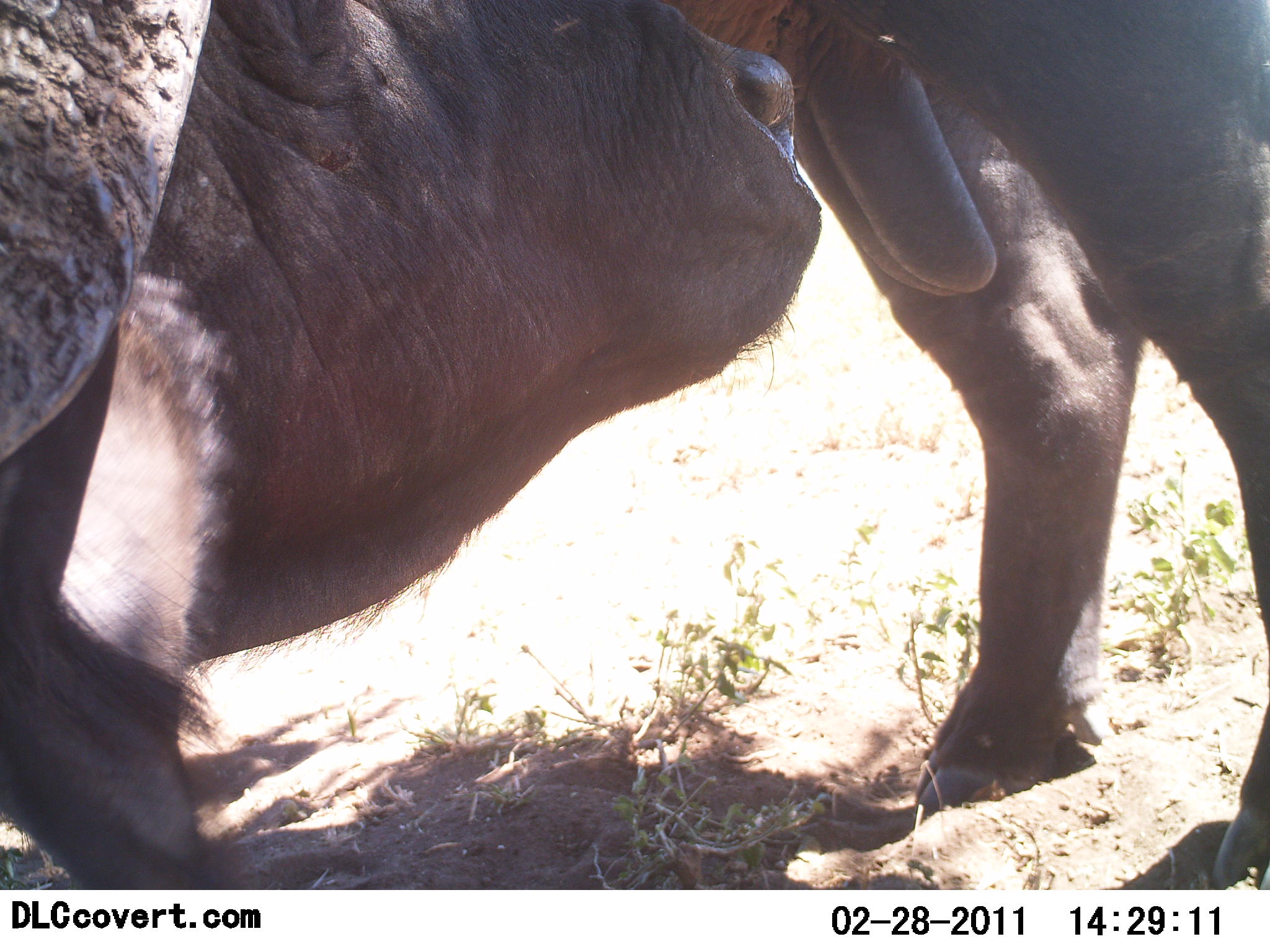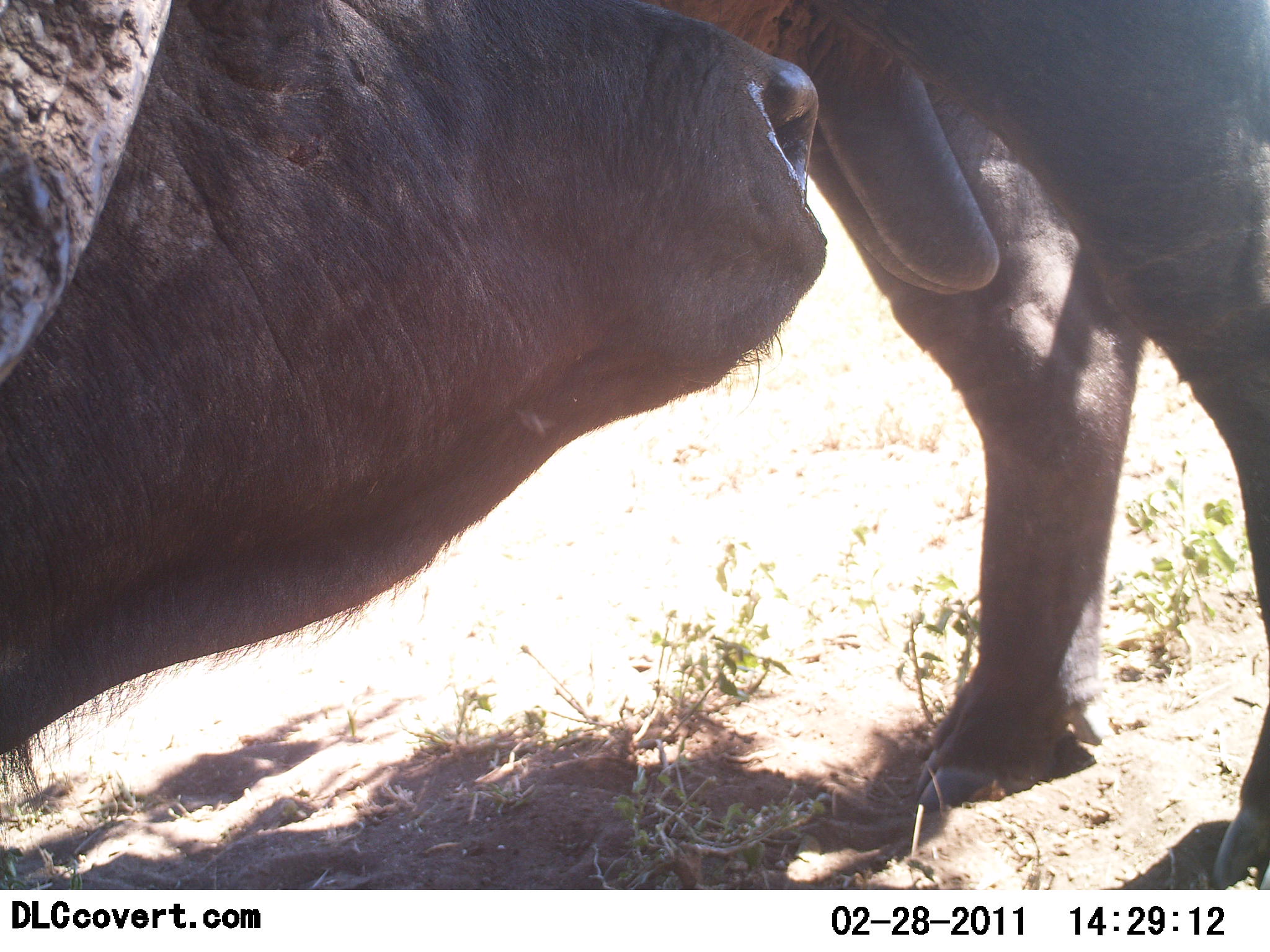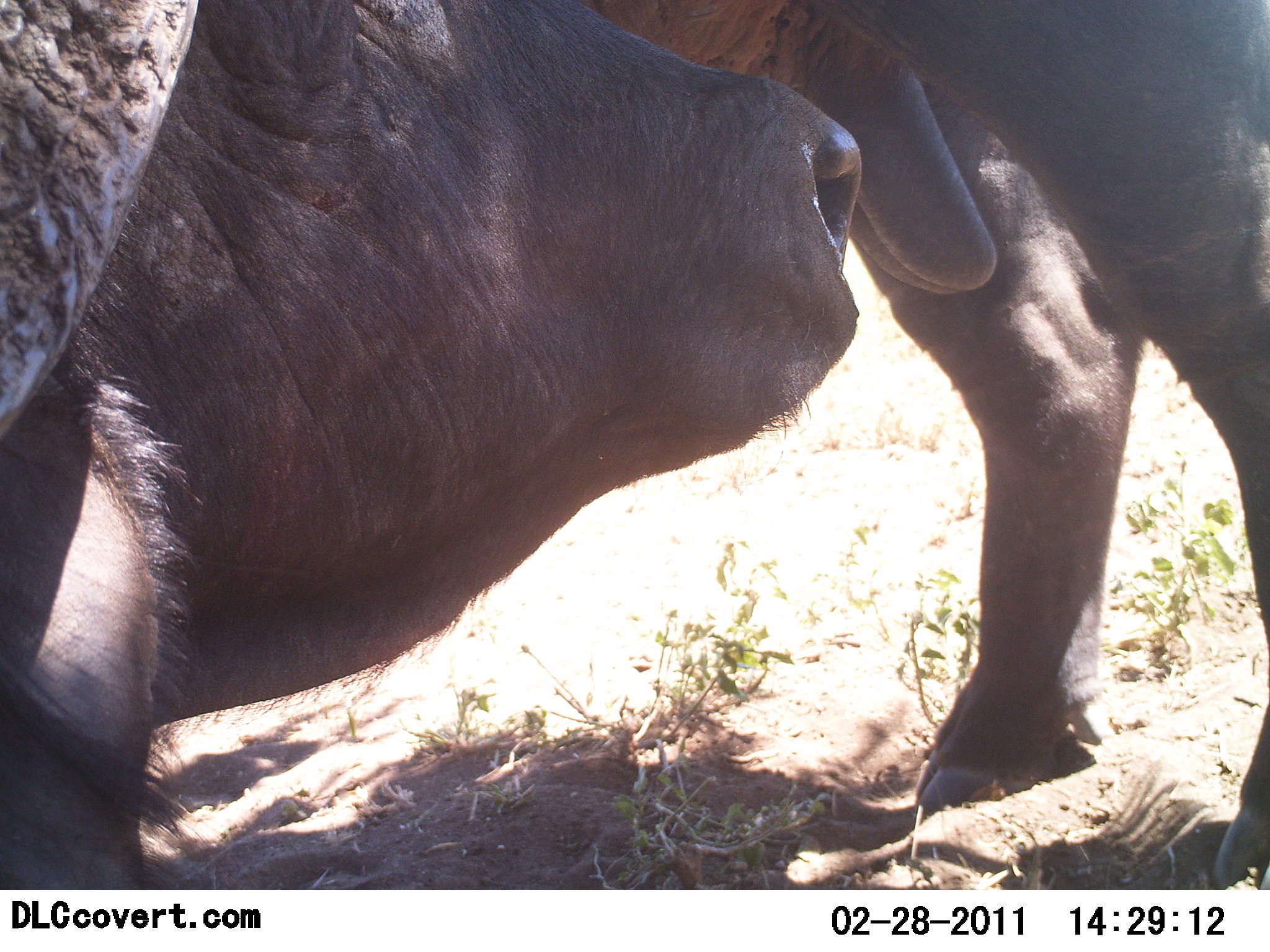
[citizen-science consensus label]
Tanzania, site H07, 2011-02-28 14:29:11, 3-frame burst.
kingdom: Animalia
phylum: Chordata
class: Mammalia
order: Artiodactyla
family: Bovidae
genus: Syncerus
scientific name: Syncerus caffer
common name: cape buffalo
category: buffalo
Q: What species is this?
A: Buffalo (cape buffalo) (Syncerus caffer).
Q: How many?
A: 2.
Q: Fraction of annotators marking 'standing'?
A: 73%.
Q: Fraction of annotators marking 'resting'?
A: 13%.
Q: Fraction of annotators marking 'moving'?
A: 0%.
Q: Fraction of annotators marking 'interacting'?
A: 20%.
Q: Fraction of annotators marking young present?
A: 0%.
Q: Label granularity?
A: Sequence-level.